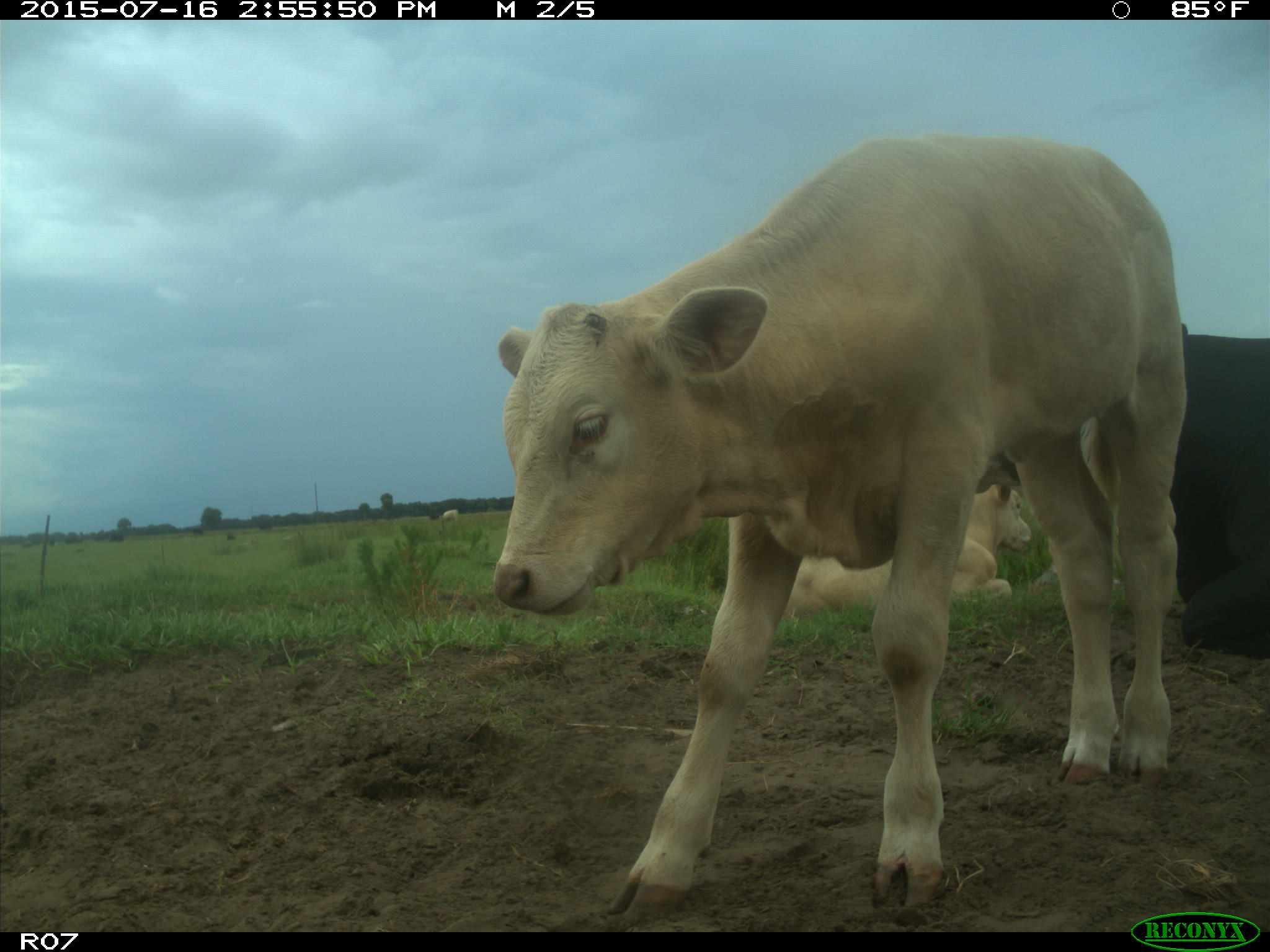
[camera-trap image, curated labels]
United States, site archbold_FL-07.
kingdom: Animalia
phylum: Chordata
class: Mammalia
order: Artiodactyla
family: Bovidae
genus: Bos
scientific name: Bos taurus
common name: domestic cow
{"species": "Bos taurus (domestic cow)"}